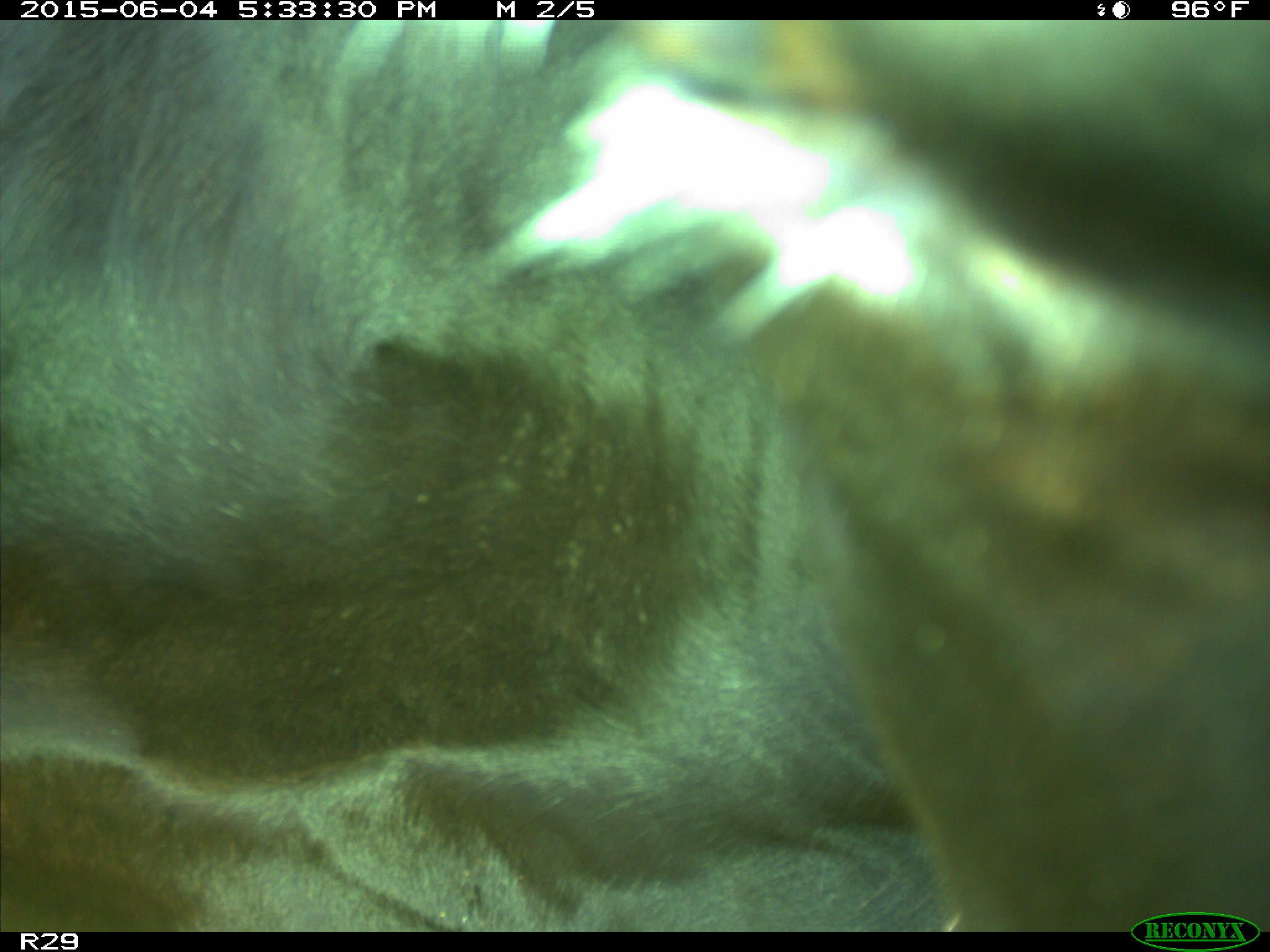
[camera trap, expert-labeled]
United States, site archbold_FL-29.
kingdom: Animalia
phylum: Chordata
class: Mammalia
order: Artiodactyla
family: Bovidae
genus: Bos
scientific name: Bos taurus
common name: domestic cow